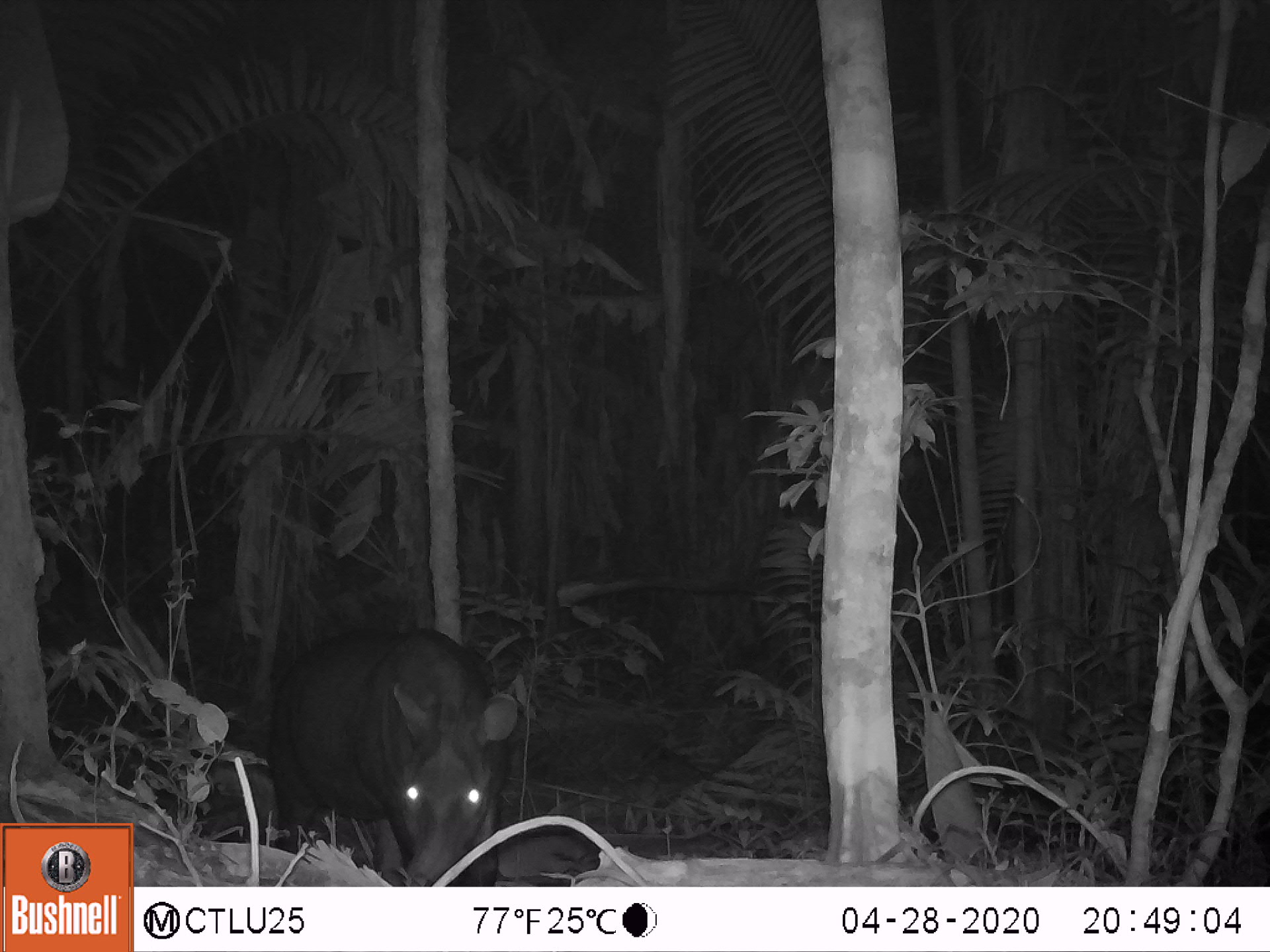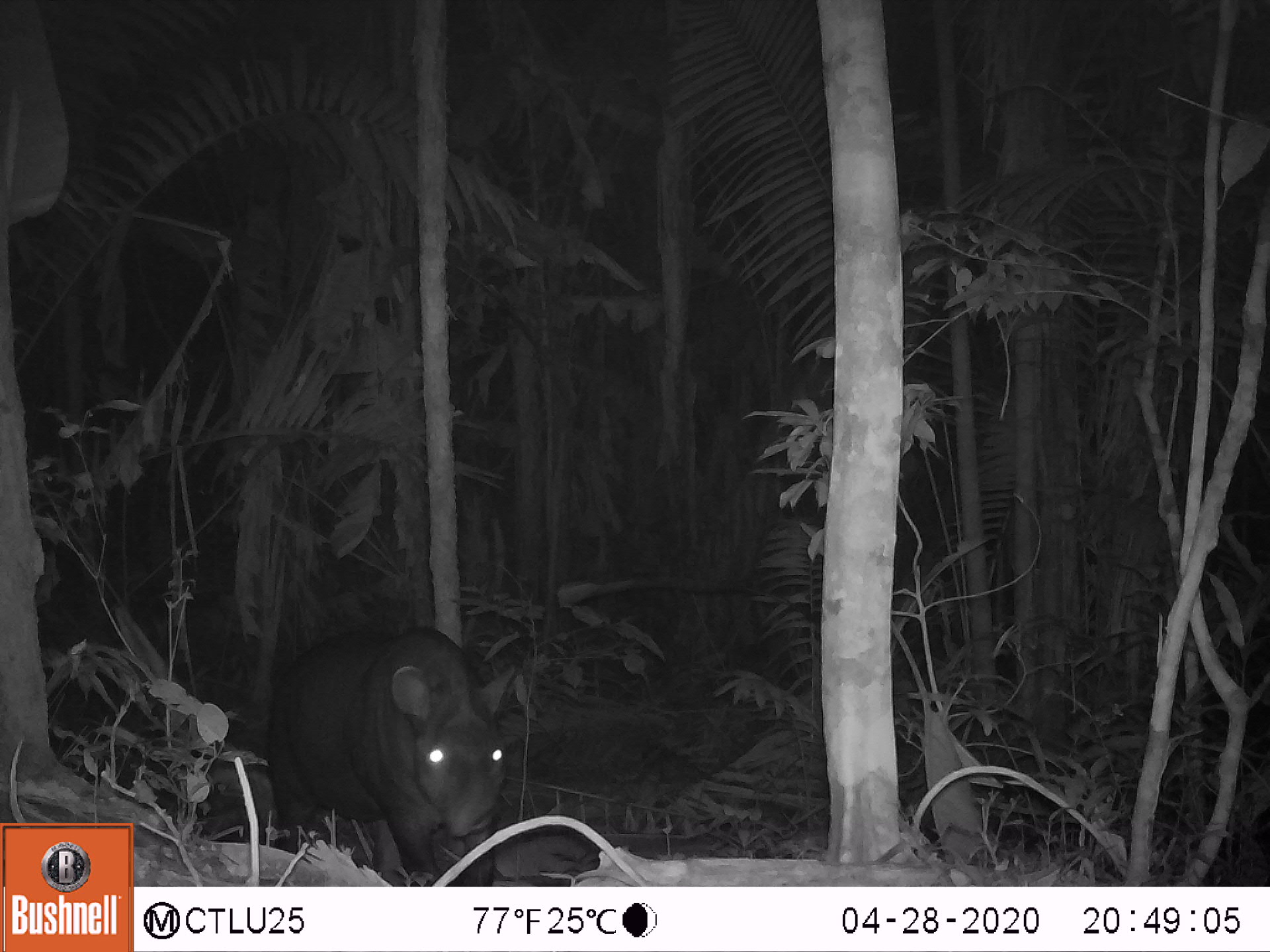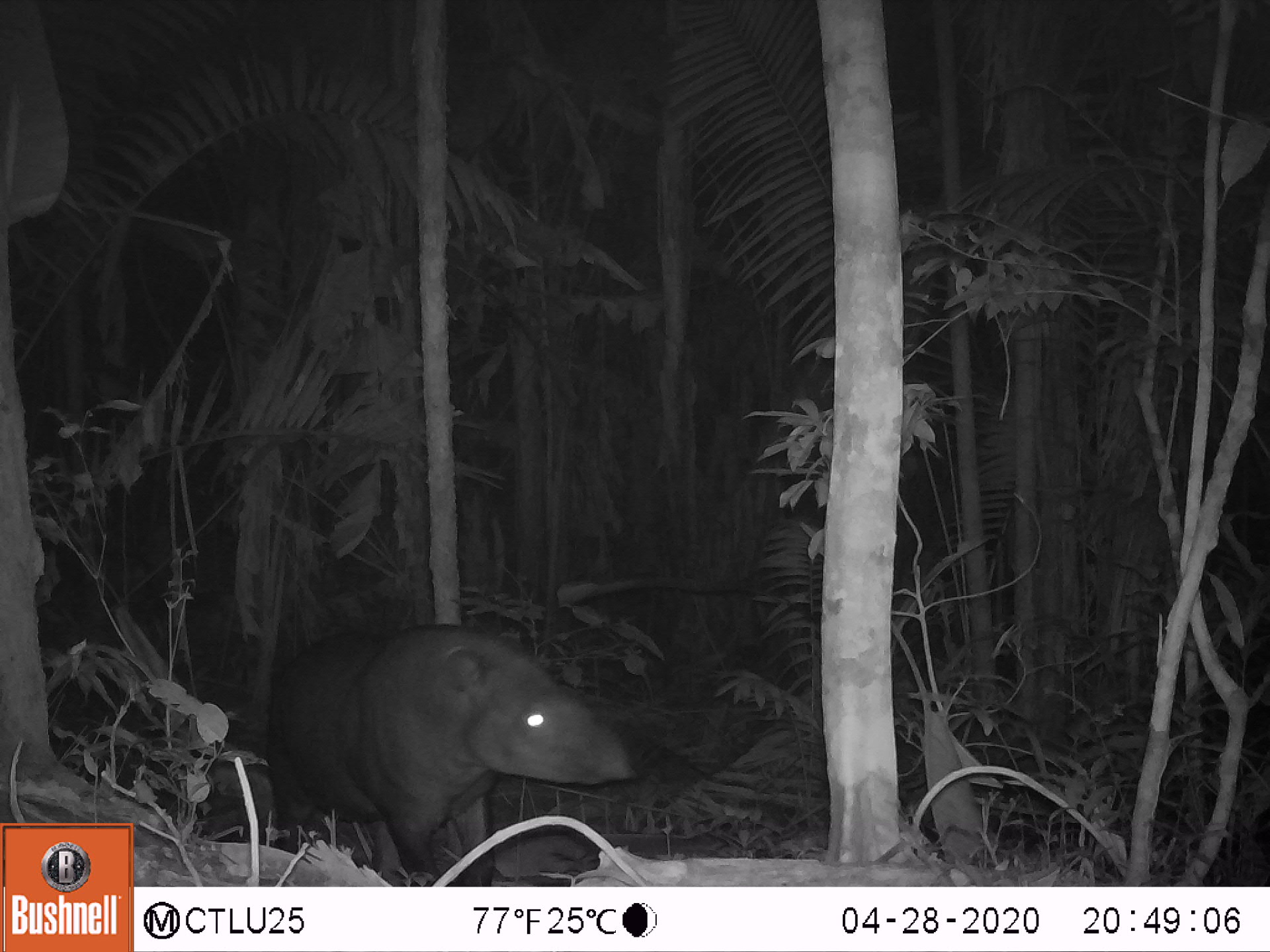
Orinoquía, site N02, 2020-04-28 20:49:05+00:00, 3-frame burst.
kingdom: Animalia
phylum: Chordata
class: Mammalia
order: Perissodactyla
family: Tapiridae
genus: Tapirus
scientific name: Tapirus terrestris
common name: lowland tapir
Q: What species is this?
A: Lowland tapir (Tapirus terrestris).